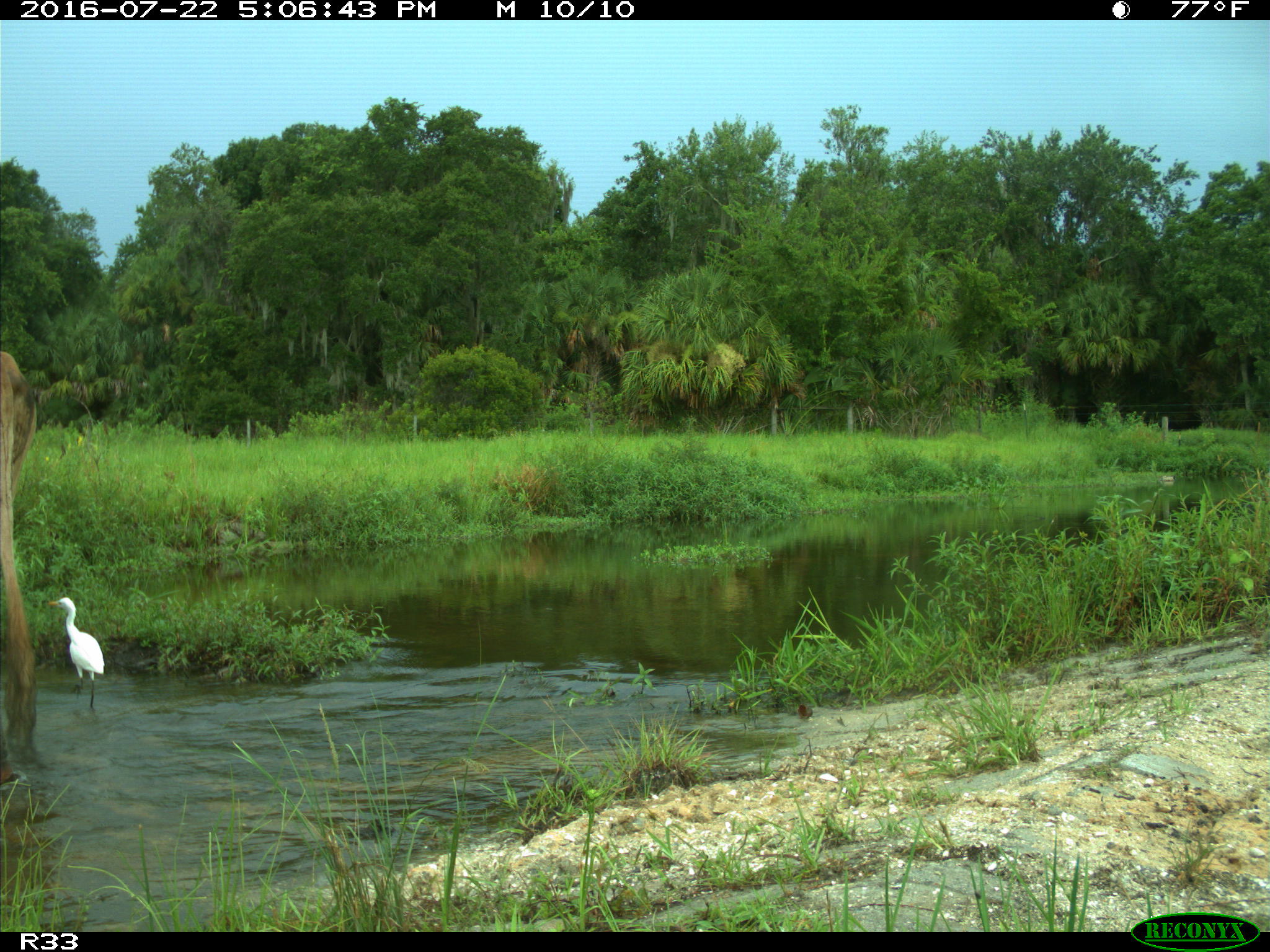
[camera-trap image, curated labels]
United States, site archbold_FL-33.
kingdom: Animalia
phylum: Chordata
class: Mammalia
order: Artiodactyla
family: Bovidae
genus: Bos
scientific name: Bos taurus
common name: domestic cow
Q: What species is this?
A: Bos taurus (domestic cow).